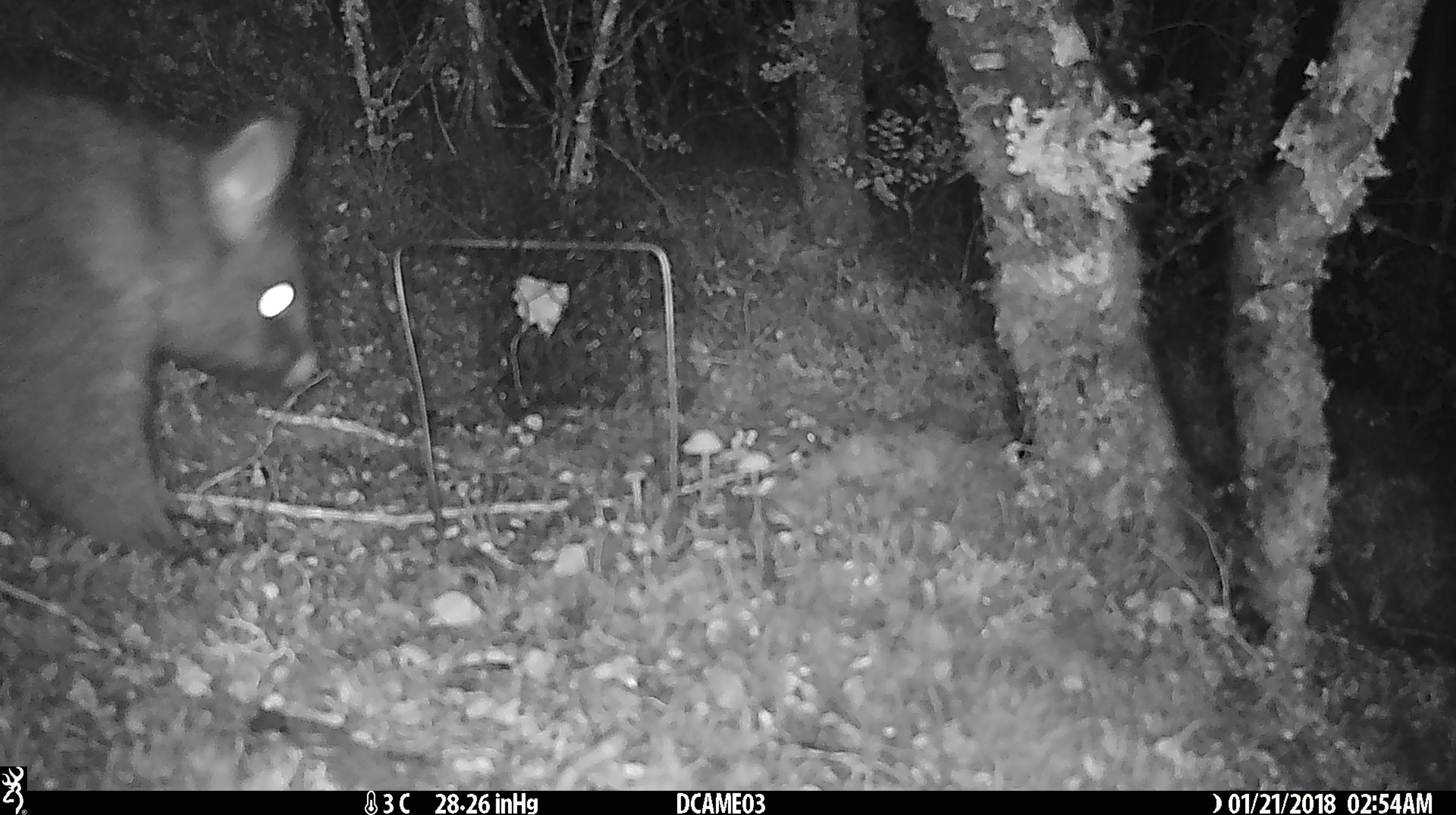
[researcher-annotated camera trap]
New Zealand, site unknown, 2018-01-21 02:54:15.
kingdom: Animalia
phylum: Chordata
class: Mammalia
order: Diprotodontia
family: Phalangeridae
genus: Trichosurus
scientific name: Trichosurus vulpecula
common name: common brushtail possum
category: possum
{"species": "possum (common brushtail possum) (Trichosurus vulpecula)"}